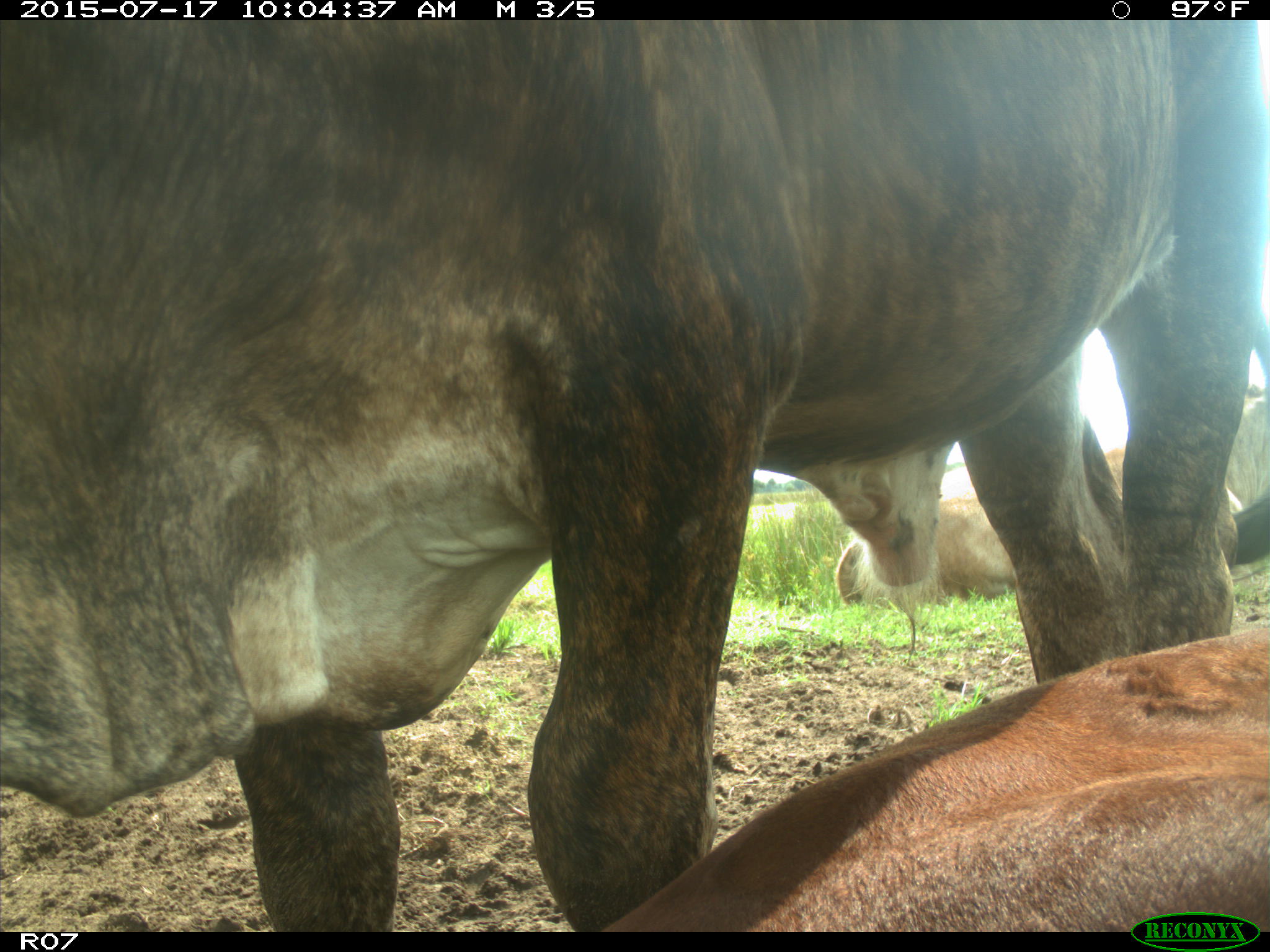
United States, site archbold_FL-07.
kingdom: Animalia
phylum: Chordata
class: Mammalia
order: Artiodactyla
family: Bovidae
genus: Bos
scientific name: Bos taurus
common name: domestic cow